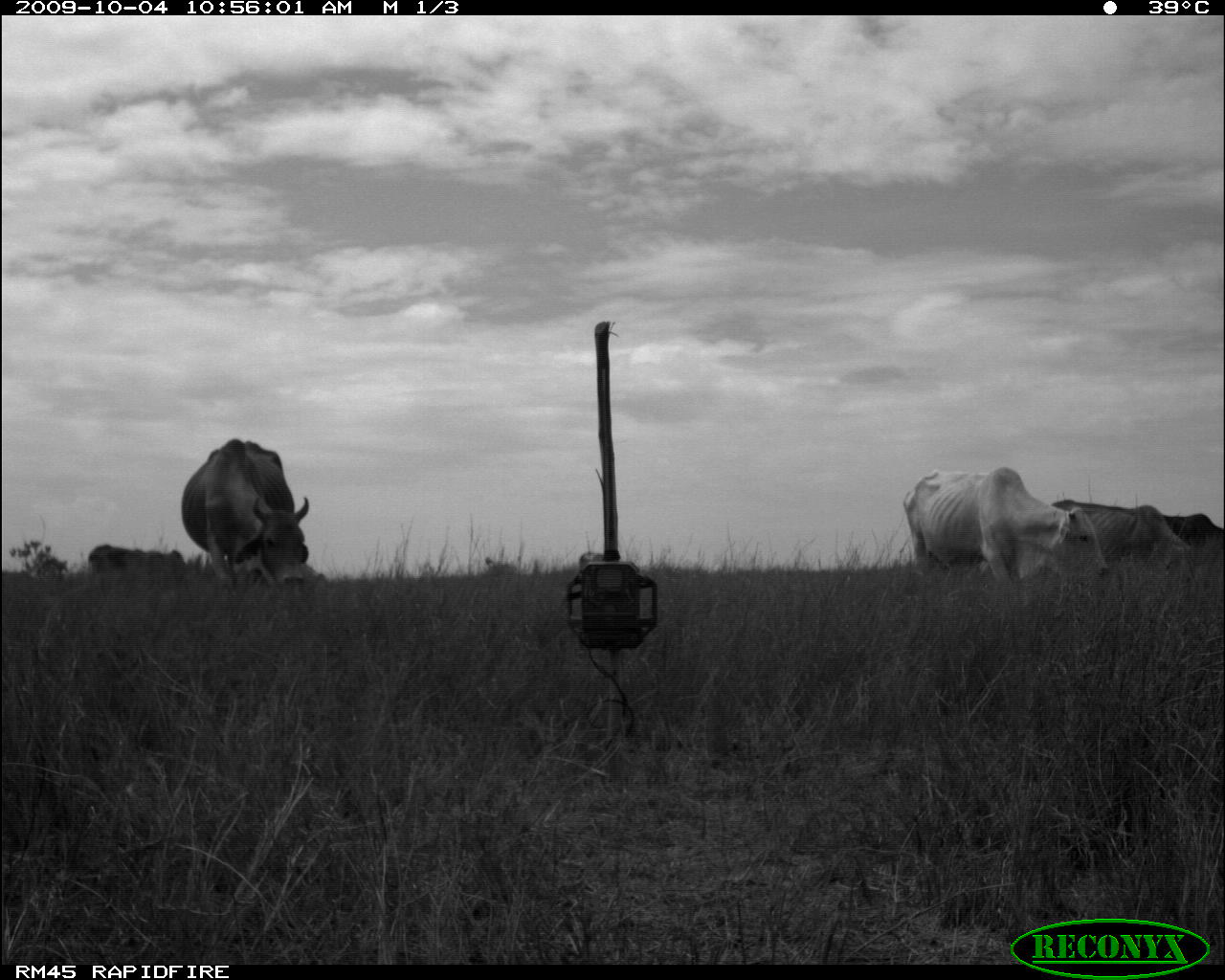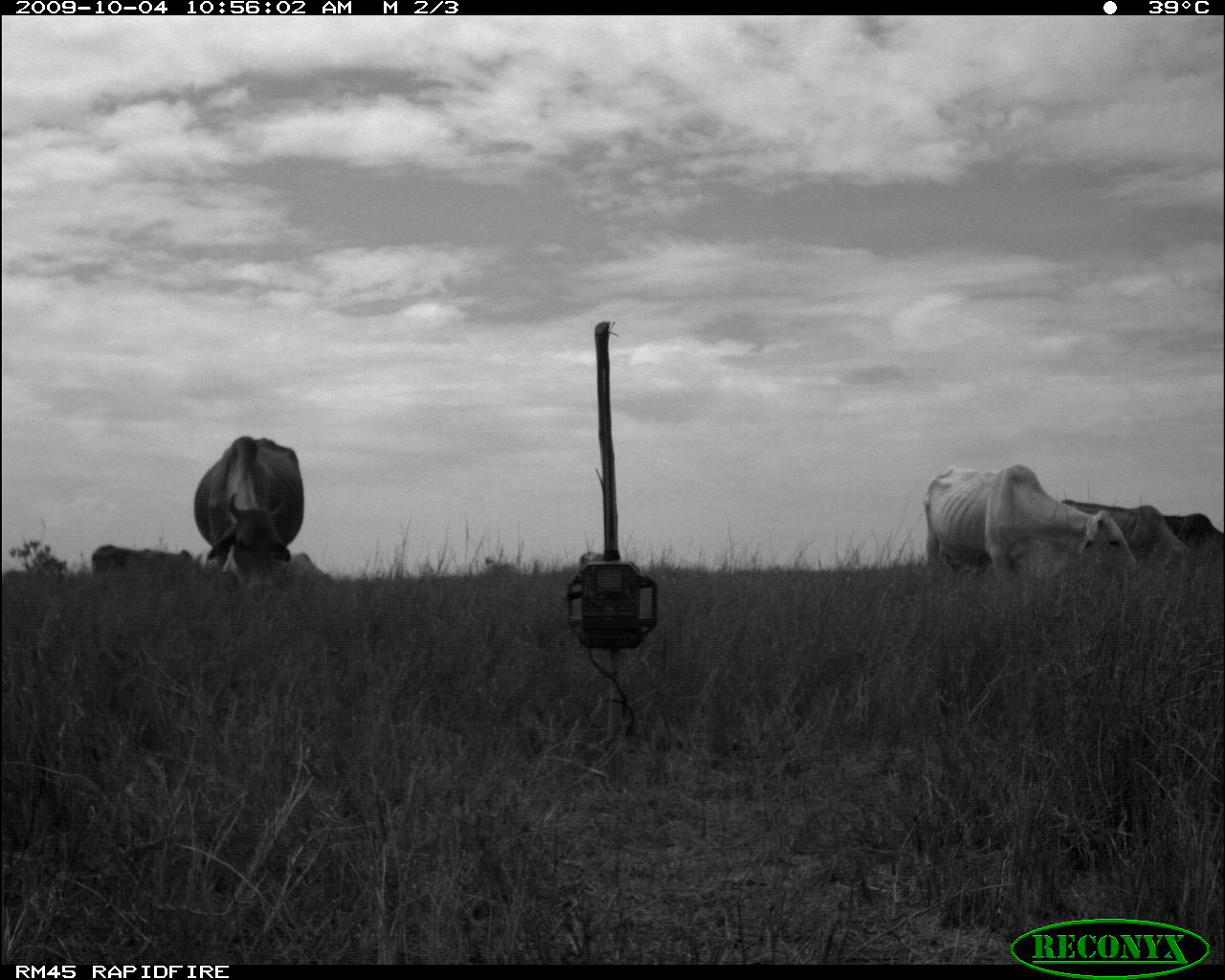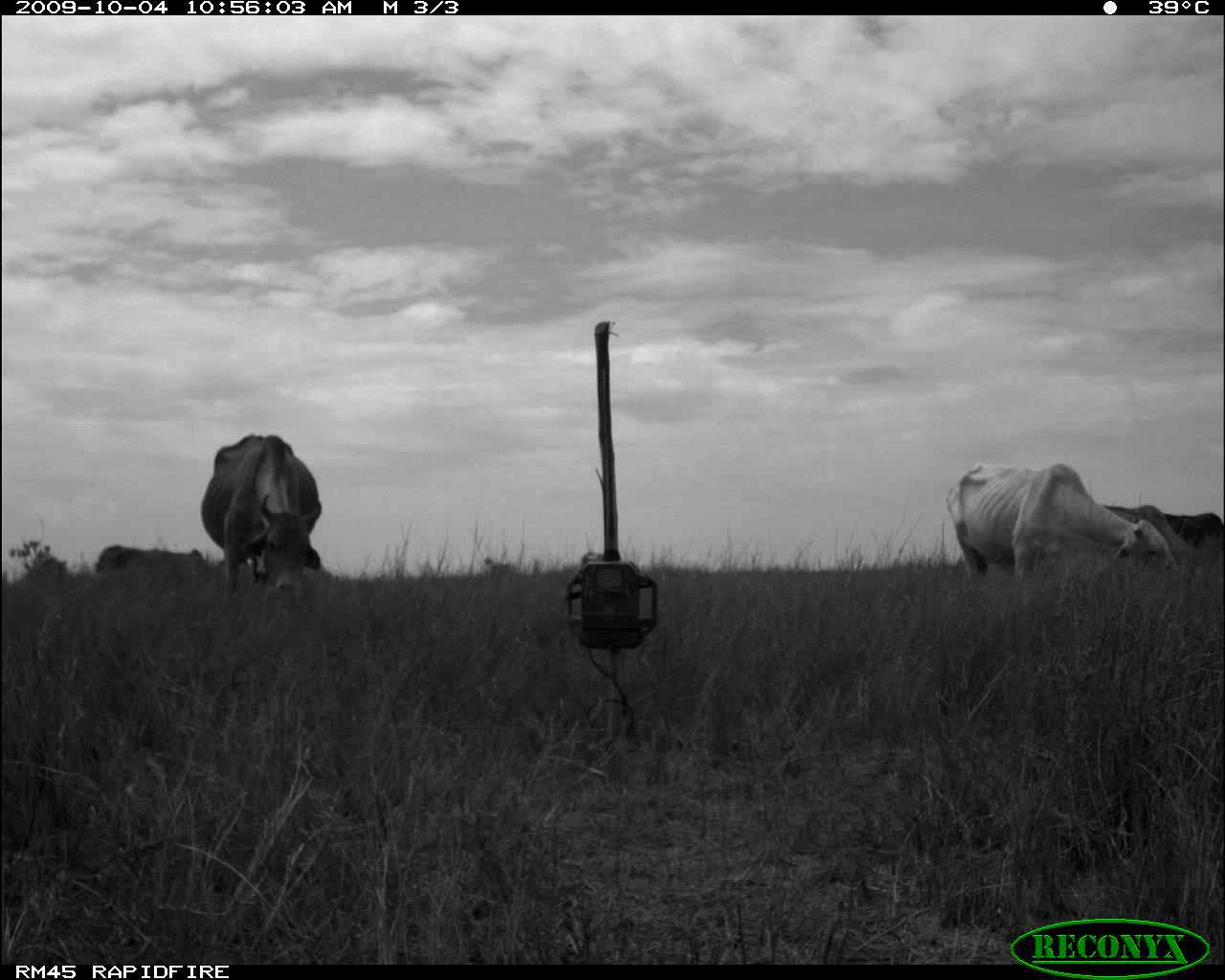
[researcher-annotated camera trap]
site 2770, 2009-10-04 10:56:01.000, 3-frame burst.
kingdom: Animalia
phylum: Chordata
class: Mammalia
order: Artiodactyla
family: Bovidae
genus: Bos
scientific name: Bos taurus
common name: domestic cattle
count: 5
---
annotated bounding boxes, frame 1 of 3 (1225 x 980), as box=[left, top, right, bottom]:
bos taurus: box=[899, 463, 1113, 595]; box=[176, 433, 312, 597]; box=[1055, 491, 1194, 561]; box=[85, 541, 186, 588]; box=[1169, 510, 1225, 546]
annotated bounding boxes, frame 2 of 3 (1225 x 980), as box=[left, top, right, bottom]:
bos taurus: box=[919, 461, 1141, 590]; box=[188, 432, 305, 604]; box=[1059, 497, 1191, 562]; box=[90, 542, 208, 602]; box=[1163, 510, 1224, 547]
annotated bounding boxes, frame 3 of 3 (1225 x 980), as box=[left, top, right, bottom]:
bos taurus: box=[946, 461, 1177, 584]; box=[201, 434, 322, 597]; box=[1103, 502, 1188, 557]; box=[94, 544, 208, 578]; box=[1165, 512, 1225, 548]